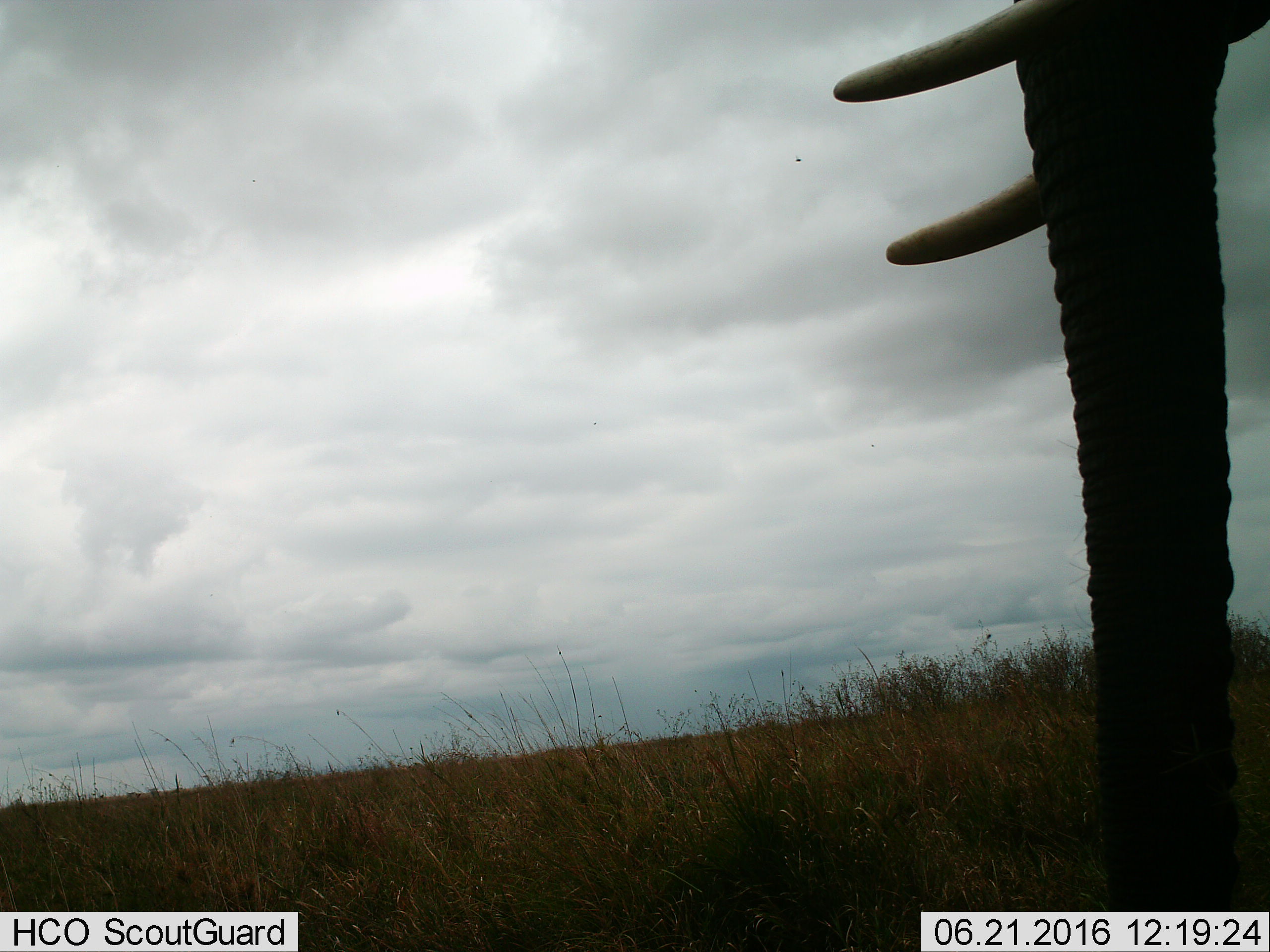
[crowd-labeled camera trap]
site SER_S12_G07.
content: unidentified animal